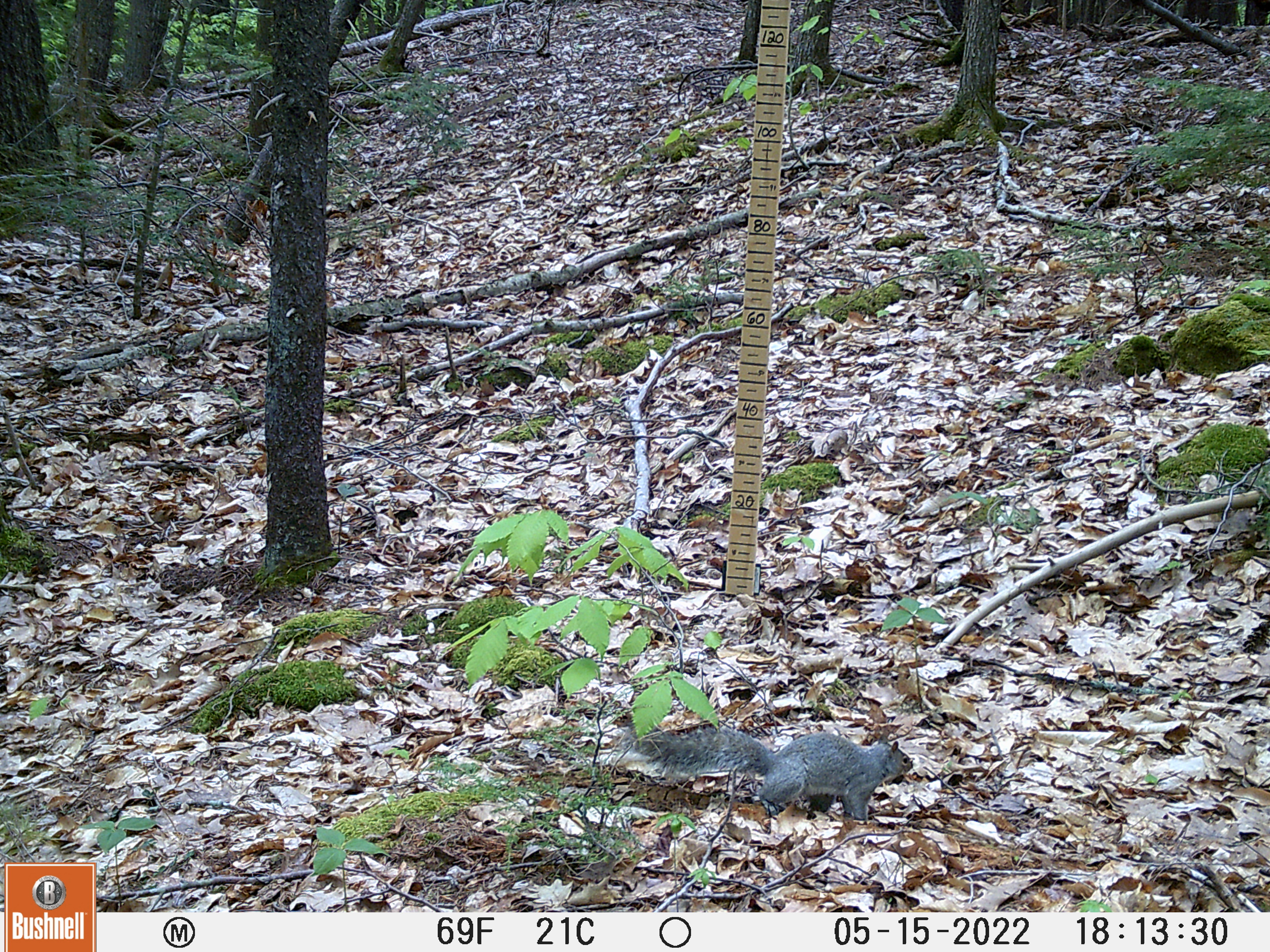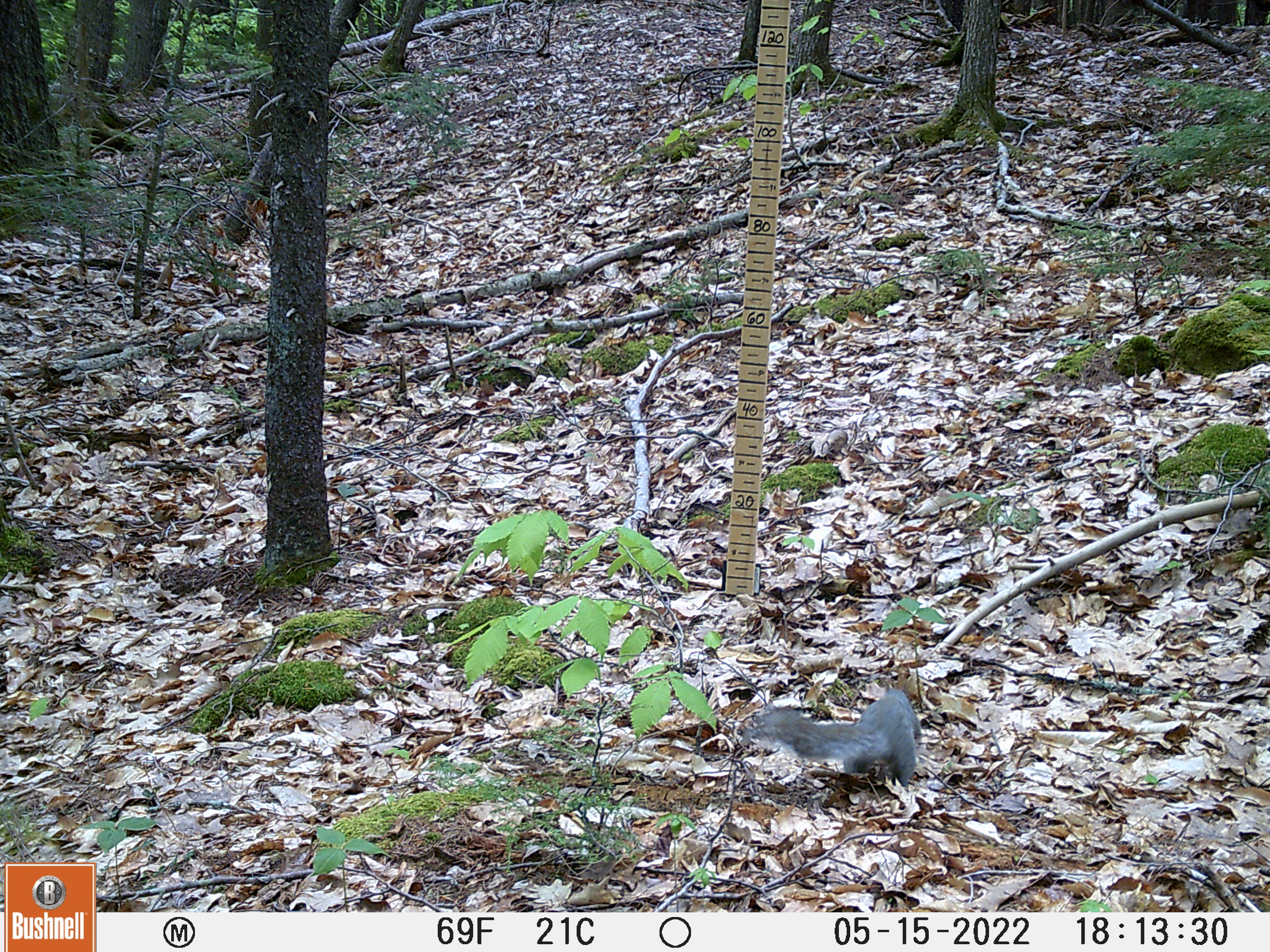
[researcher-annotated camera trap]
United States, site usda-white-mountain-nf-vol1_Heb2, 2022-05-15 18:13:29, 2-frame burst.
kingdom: Animalia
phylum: Chordata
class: Mammalia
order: Rodentia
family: Sciuridae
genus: Sciurus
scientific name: Sciurus carolinensis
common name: gray squirrel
Gray squirrel (Sciurus carolinensis).